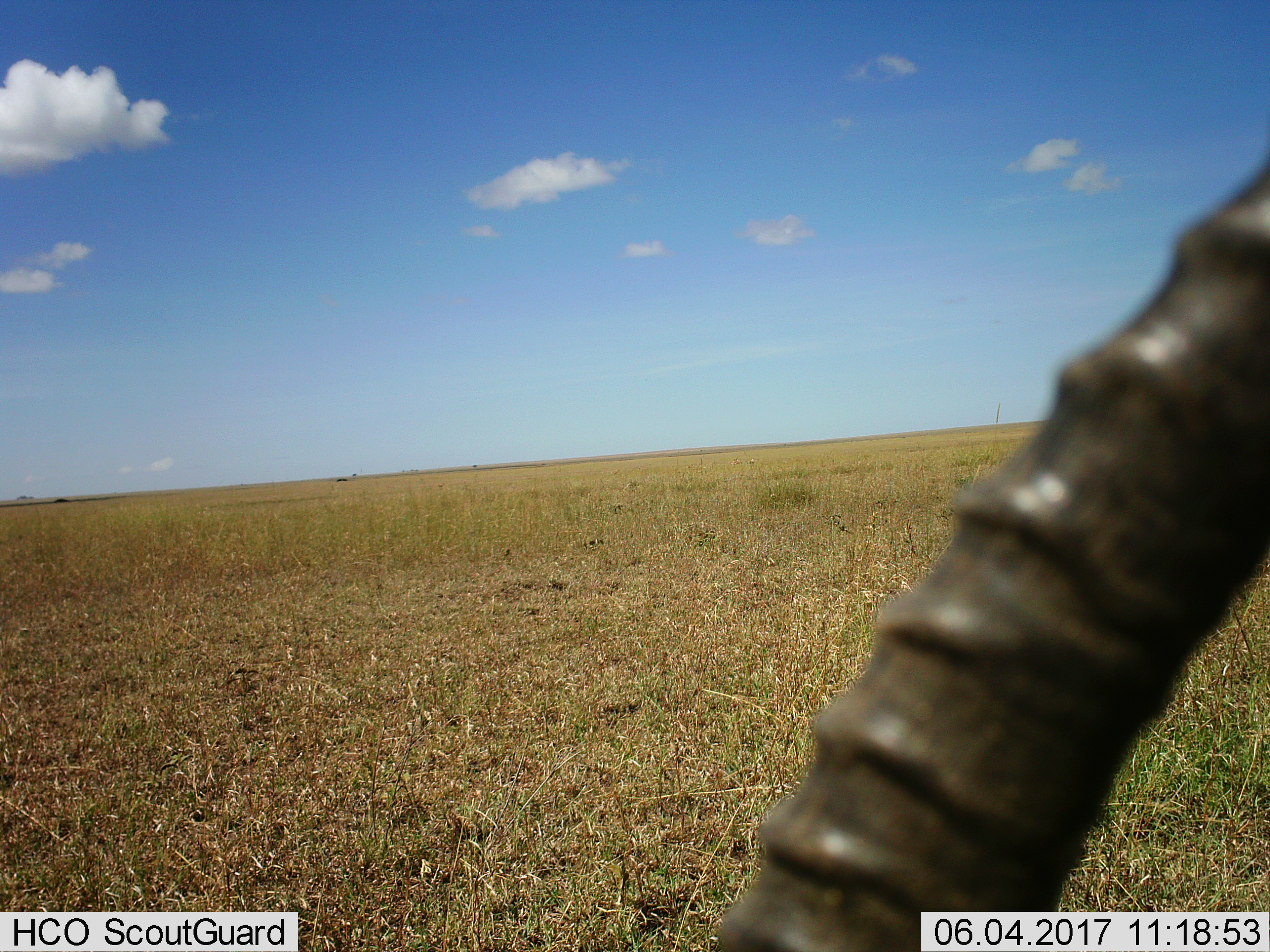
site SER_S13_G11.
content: unidentified animal